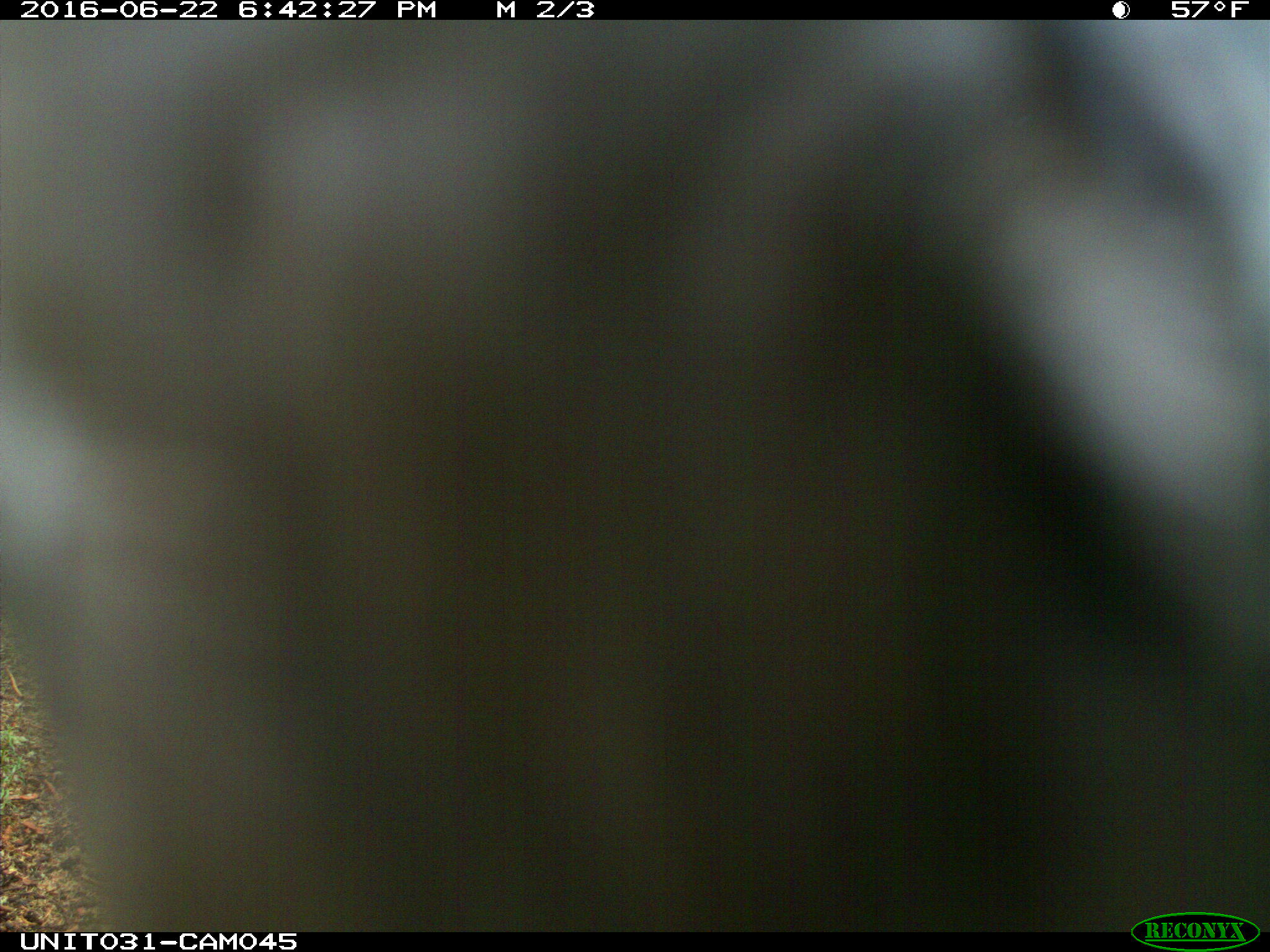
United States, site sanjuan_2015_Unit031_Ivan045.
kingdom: Animalia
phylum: Chordata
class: Aves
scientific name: Aves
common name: birds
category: unidentified bird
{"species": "unidentified bird (birds) (Aves)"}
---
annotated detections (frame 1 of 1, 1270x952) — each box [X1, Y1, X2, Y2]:
animal: [0, 20, 1270, 931]